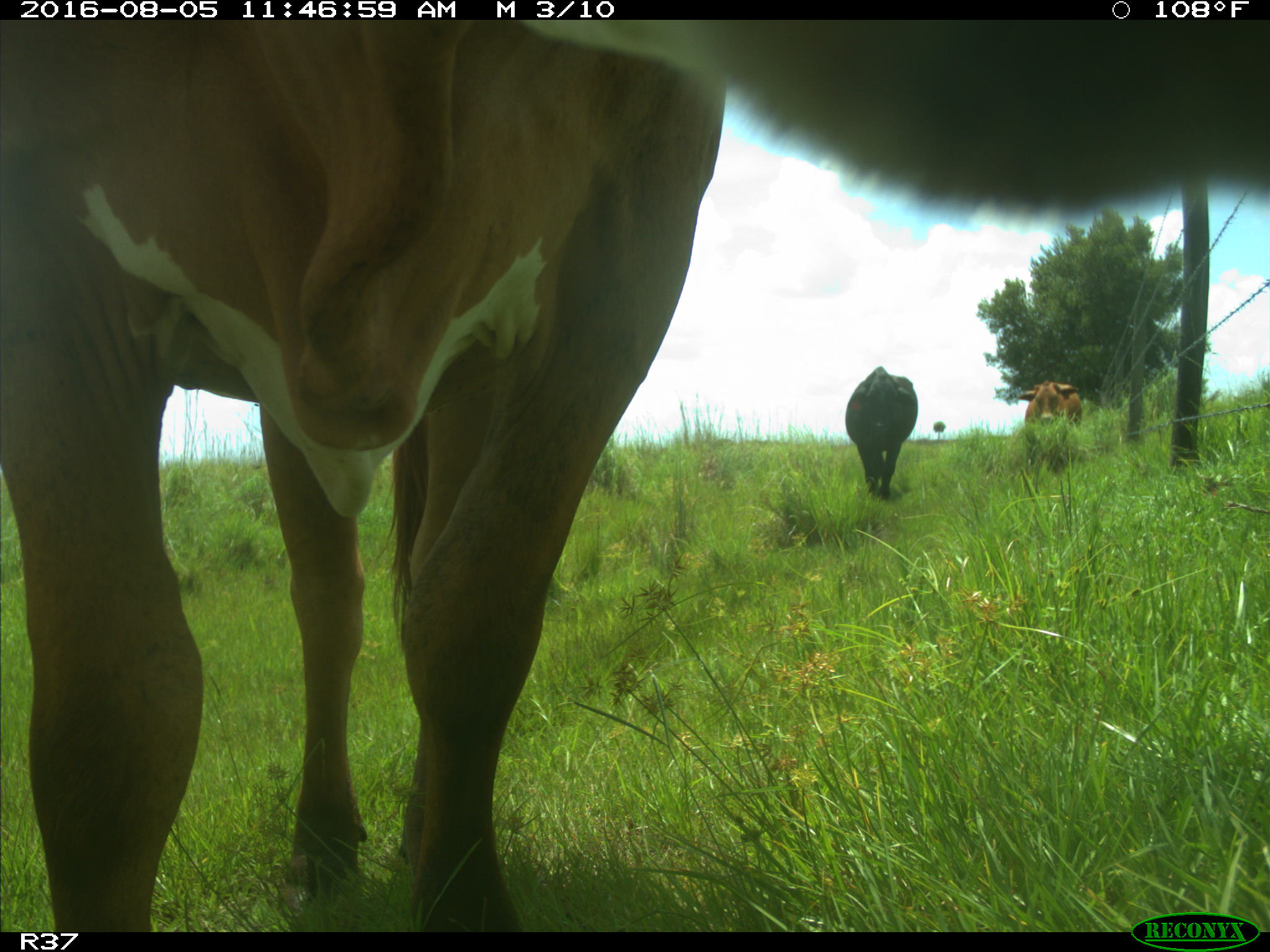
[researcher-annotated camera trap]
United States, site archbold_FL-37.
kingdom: Animalia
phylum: Chordata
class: Mammalia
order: Artiodactyla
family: Bovidae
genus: Bos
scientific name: Bos taurus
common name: domestic cow